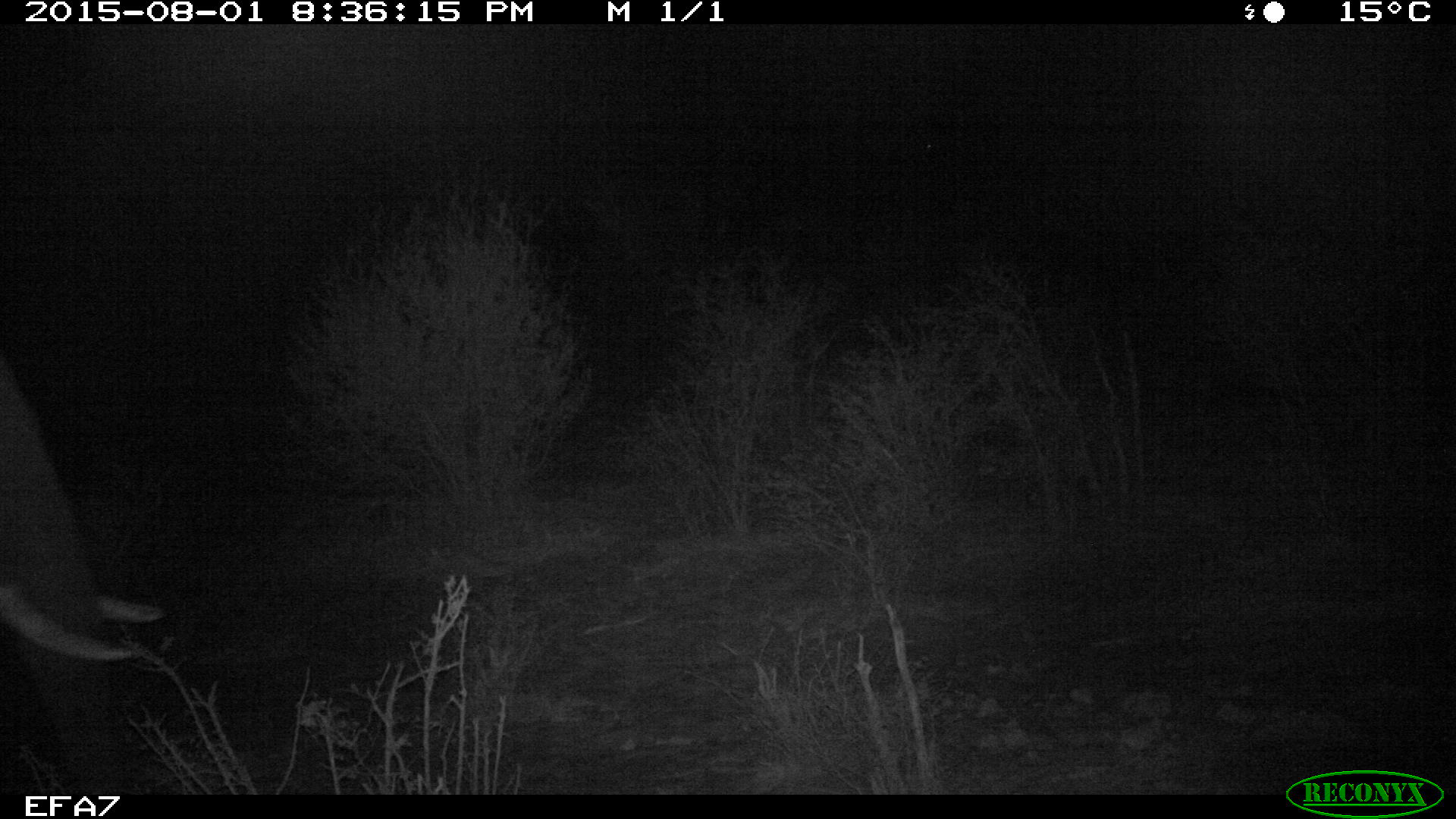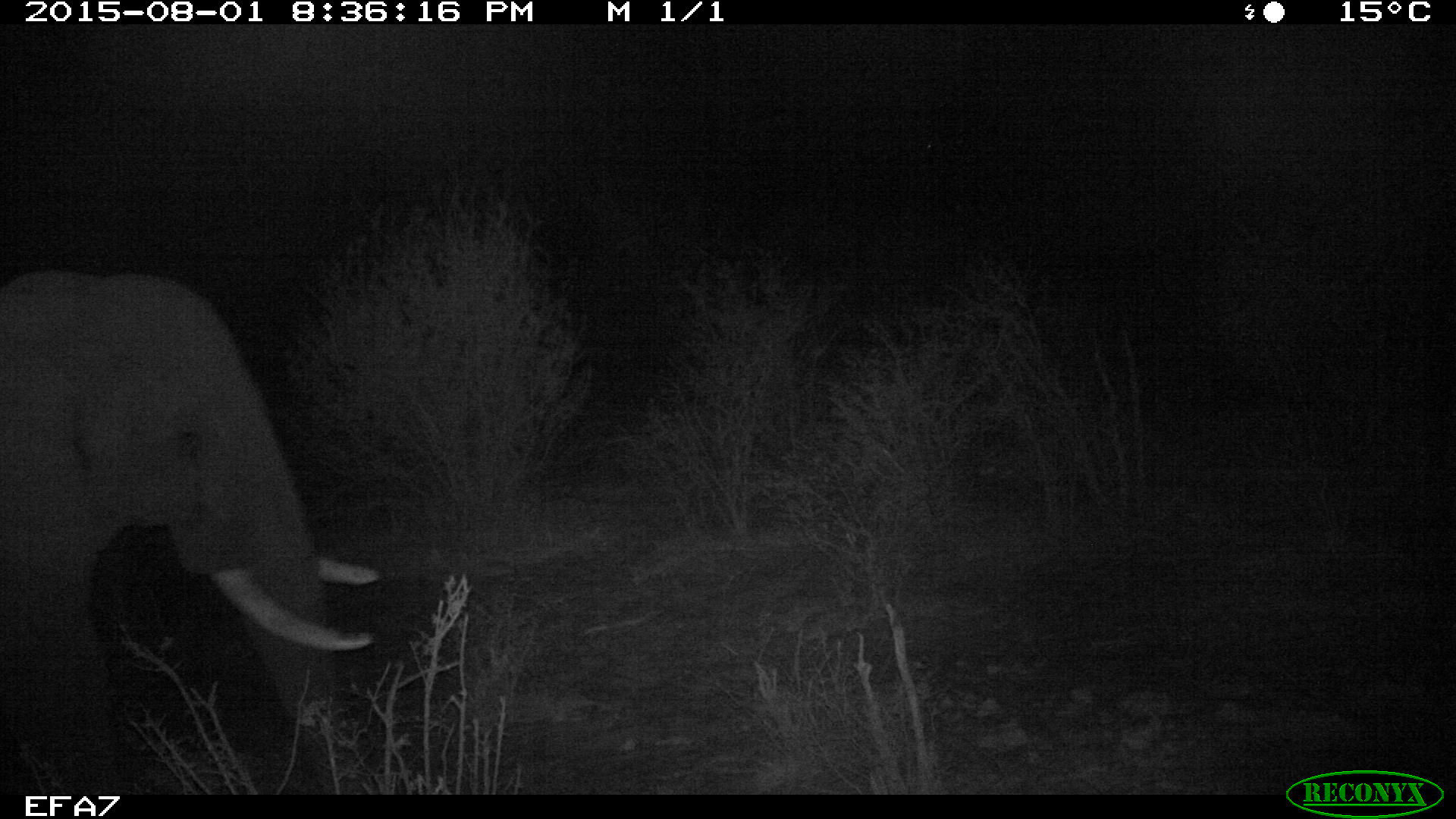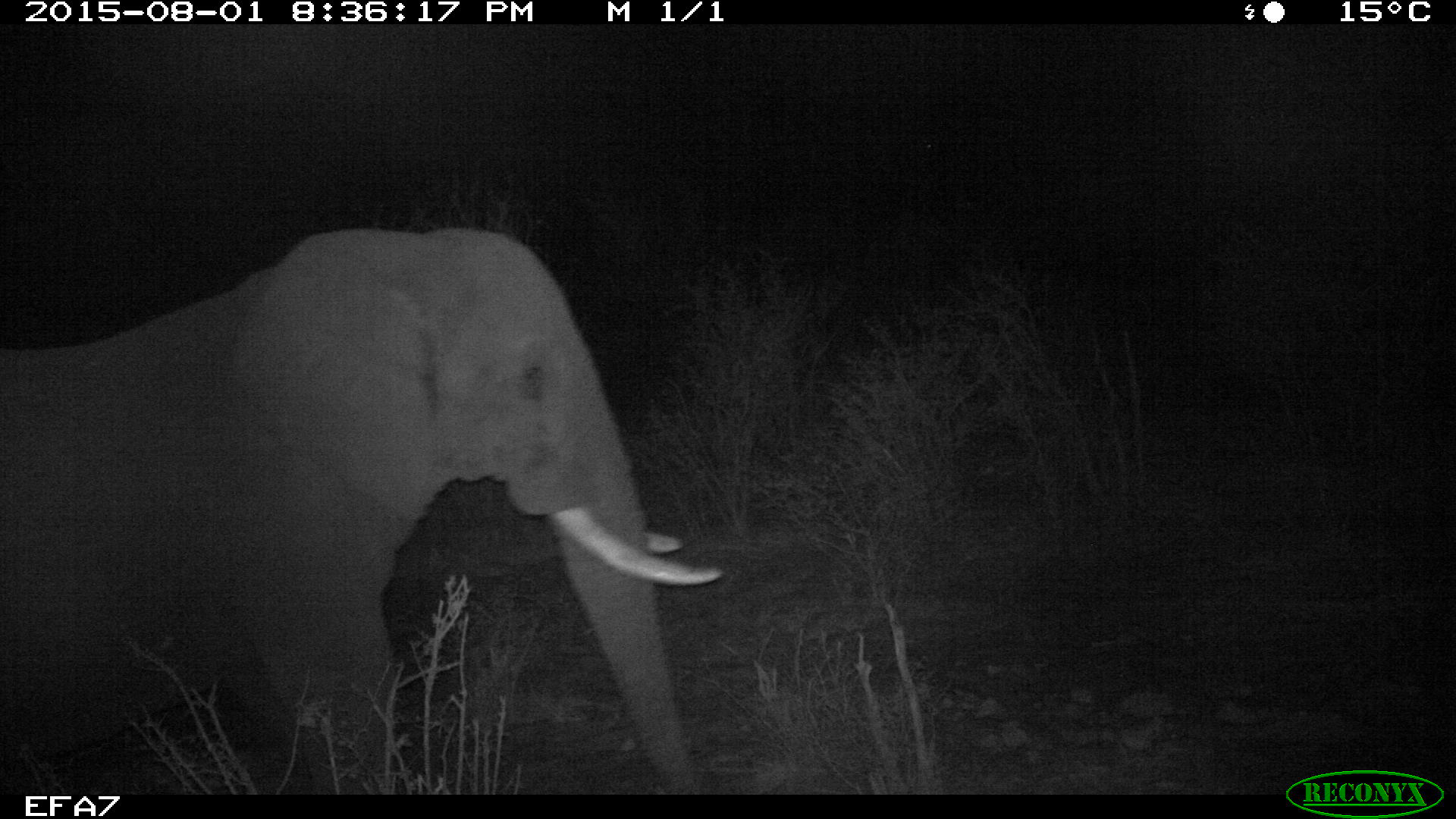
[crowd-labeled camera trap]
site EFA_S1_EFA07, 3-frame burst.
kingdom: Animalia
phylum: Chordata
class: Mammalia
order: Proboscidea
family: Elephantidae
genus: Loxodonta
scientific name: Loxodonta africana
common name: african bush elephant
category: elephant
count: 1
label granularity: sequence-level